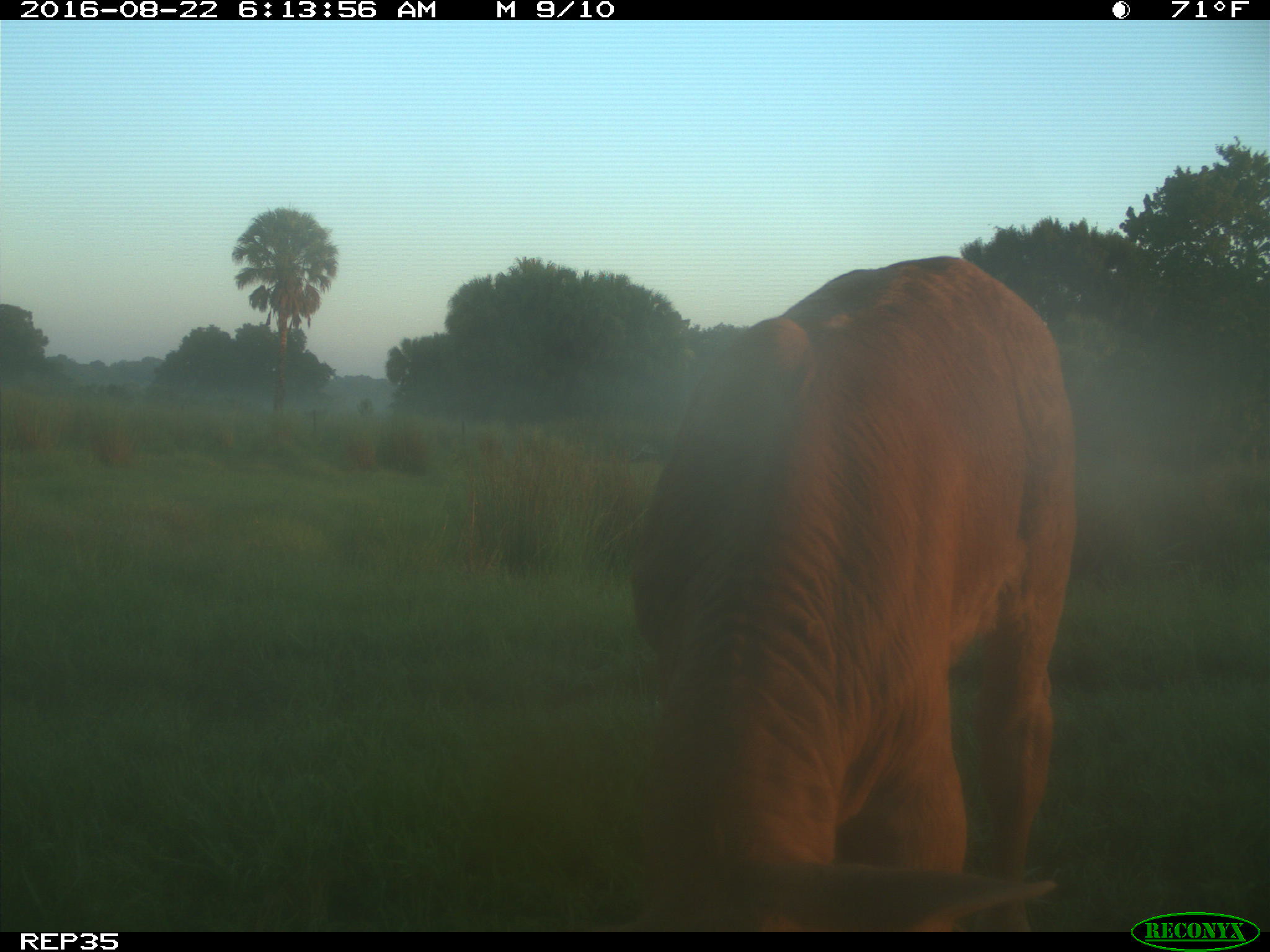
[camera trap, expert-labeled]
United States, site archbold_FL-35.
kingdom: Animalia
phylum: Chordata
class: Mammalia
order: Artiodactyla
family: Bovidae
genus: Bos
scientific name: Bos taurus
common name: domestic cow